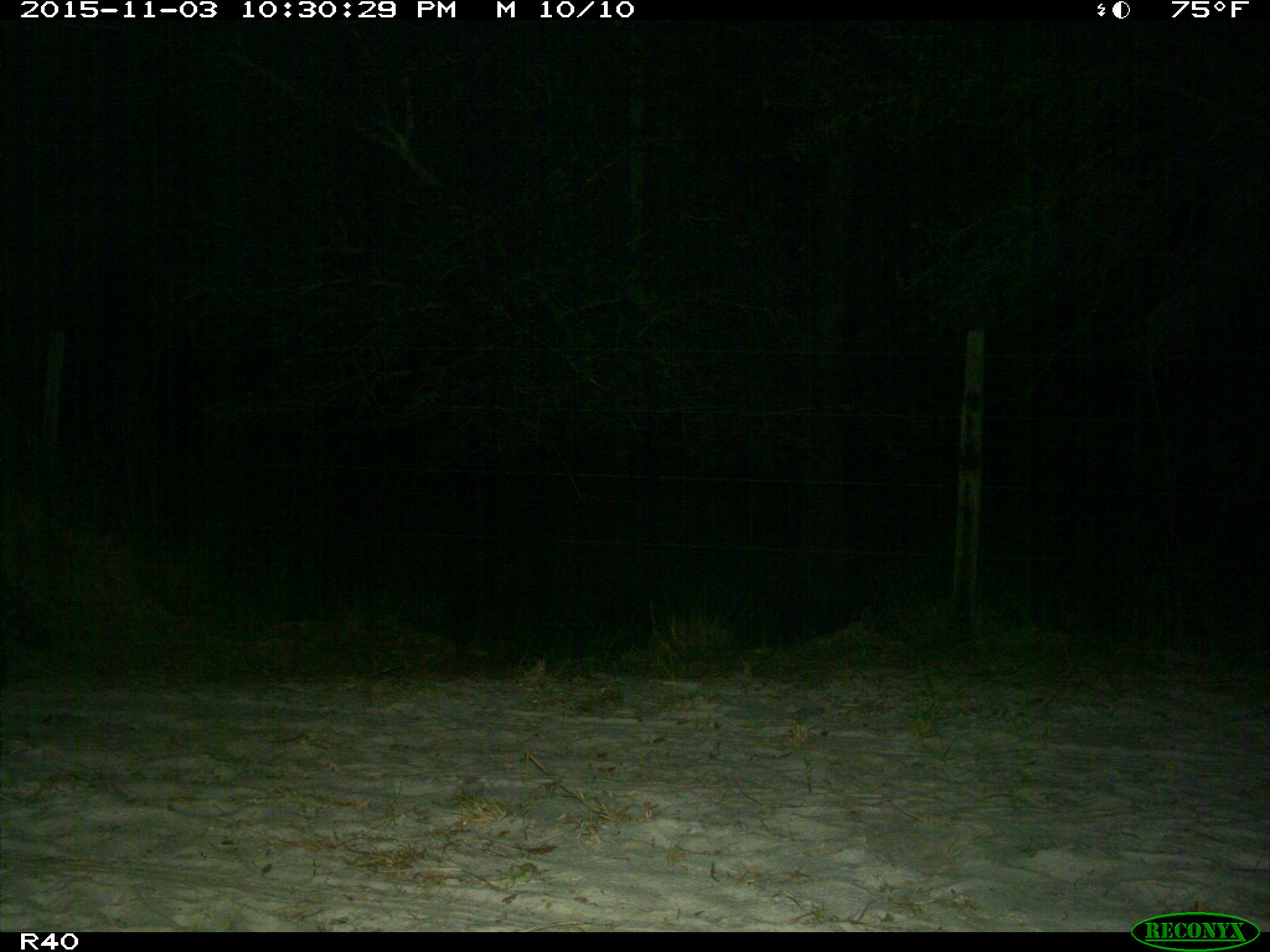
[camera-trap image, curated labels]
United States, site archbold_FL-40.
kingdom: Animalia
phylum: Chordata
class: Mammalia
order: Carnivora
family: Procyonidae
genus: Procyon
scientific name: Procyon lotor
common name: common raccoon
Procyon lotor (common raccoon).